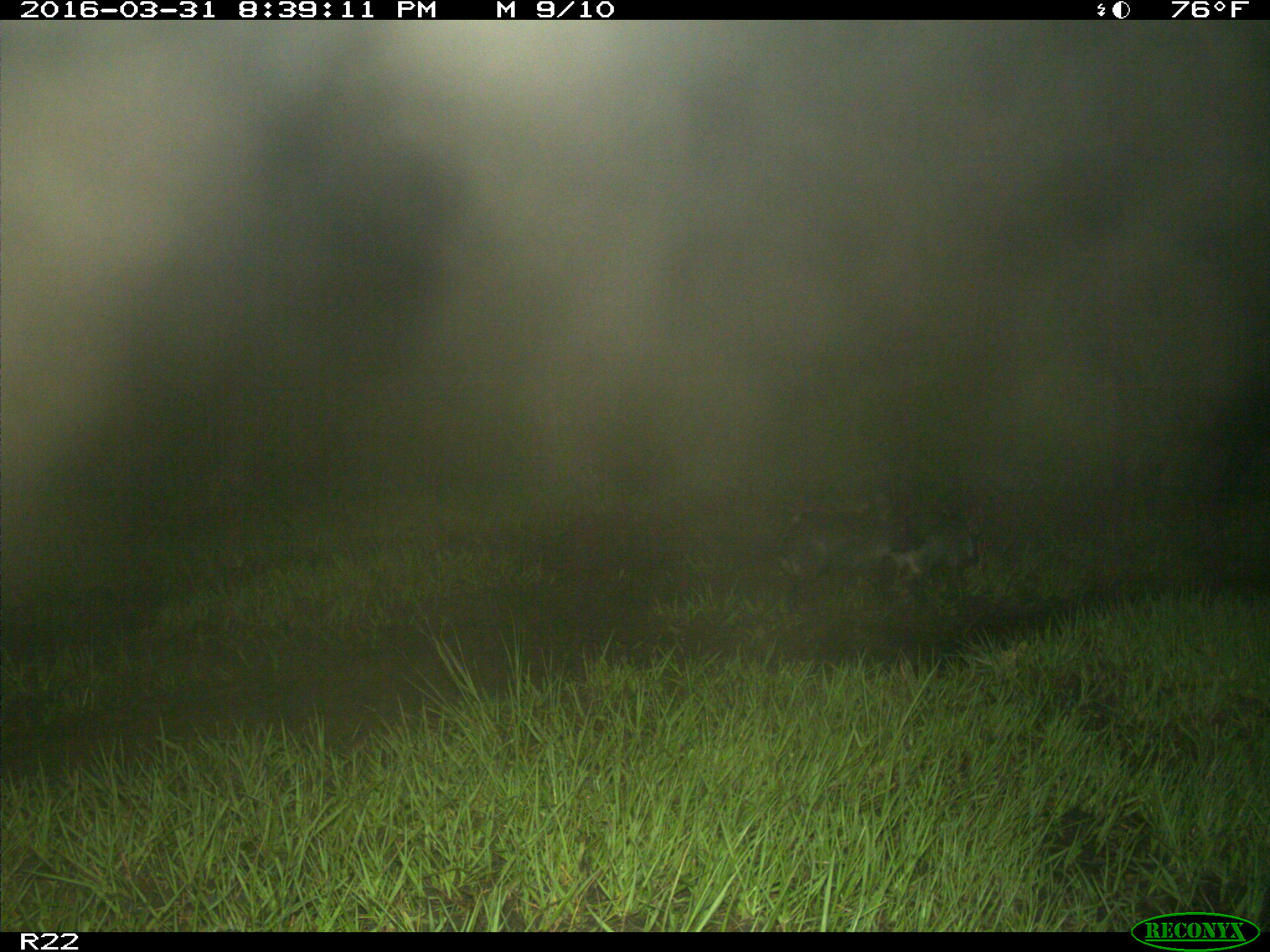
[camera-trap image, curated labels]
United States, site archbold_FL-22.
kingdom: Animalia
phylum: Chordata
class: Mammalia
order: Artiodactyla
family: Suidae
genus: Sus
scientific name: Sus scrofa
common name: wild boar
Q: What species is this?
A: Sus scrofa (wild boar).